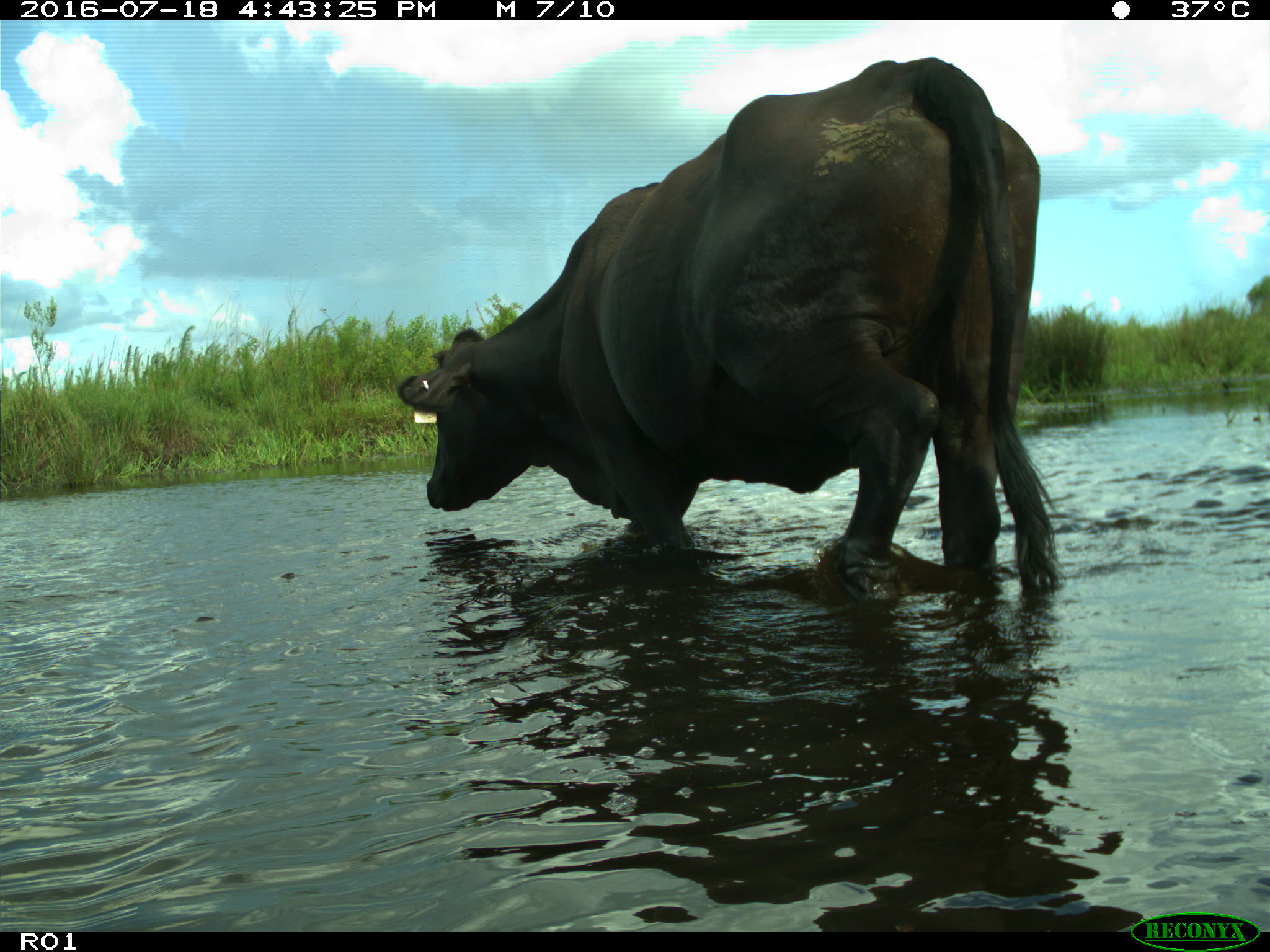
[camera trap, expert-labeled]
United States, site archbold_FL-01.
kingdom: Animalia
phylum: Chordata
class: Mammalia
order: Artiodactyla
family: Bovidae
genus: Bos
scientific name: Bos taurus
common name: domestic cow